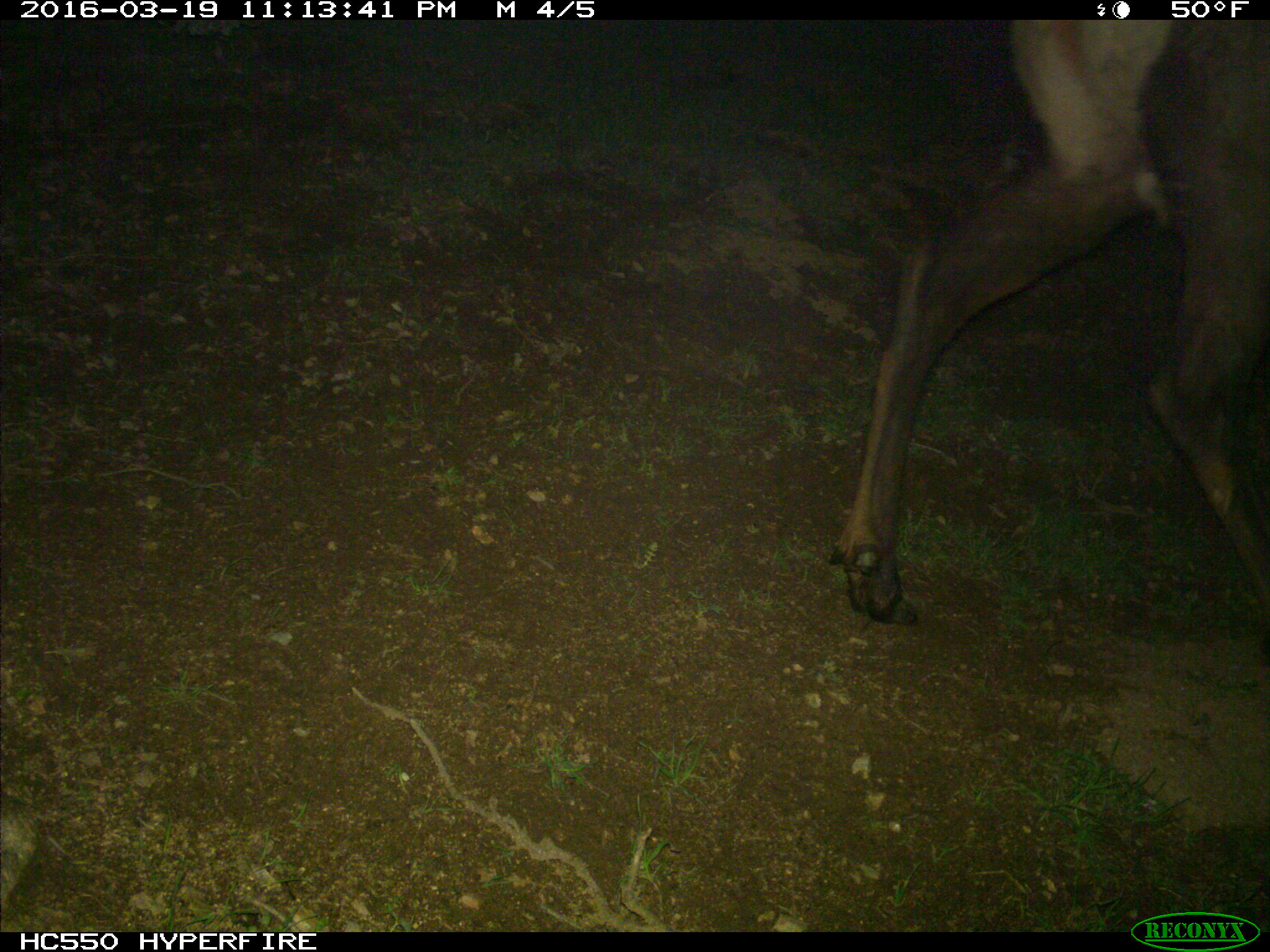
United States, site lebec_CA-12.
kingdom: Animalia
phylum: Chordata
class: Mammalia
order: Artiodactyla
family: Cervidae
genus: Cervus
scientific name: Cervus canadensis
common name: elk